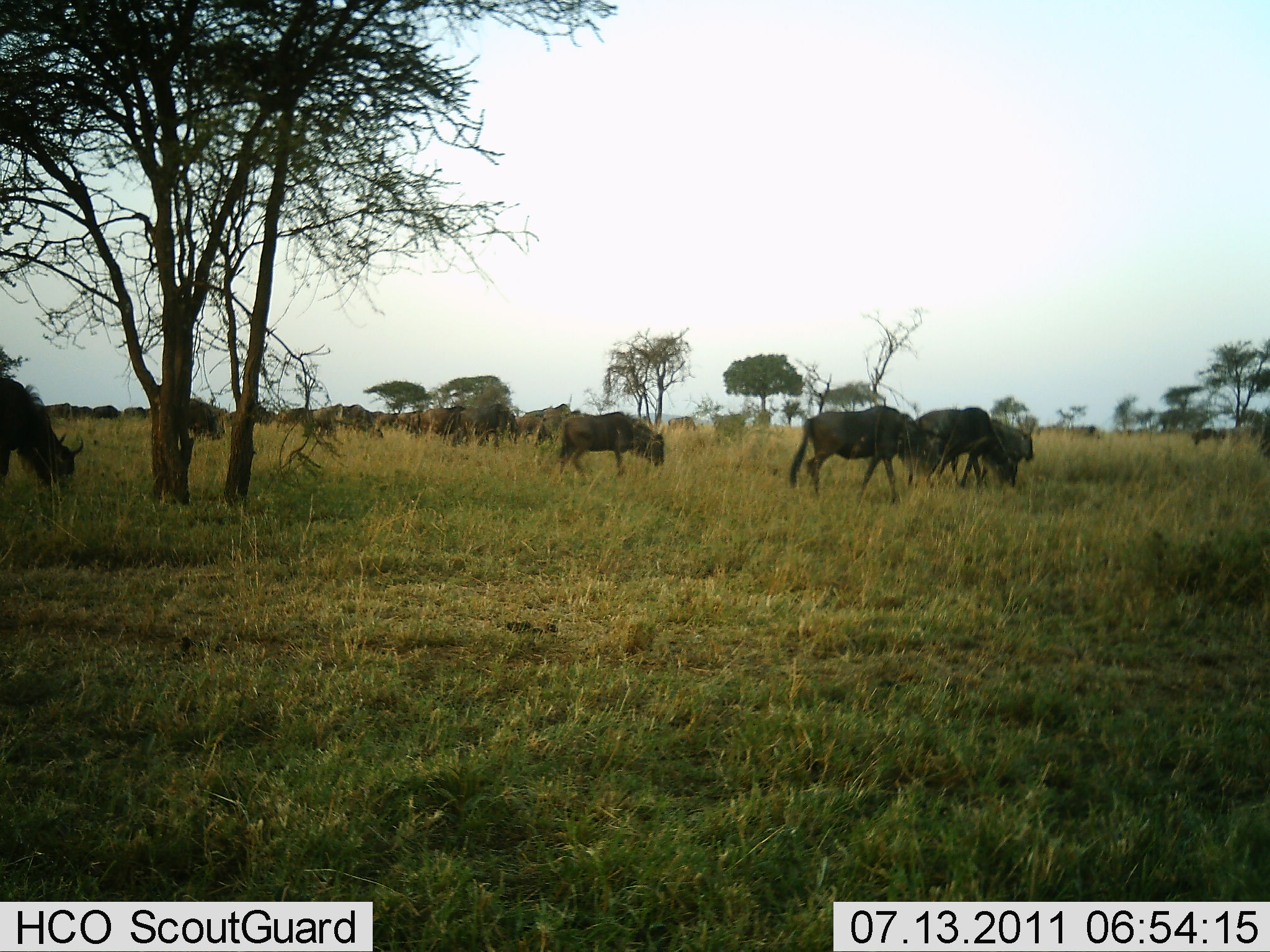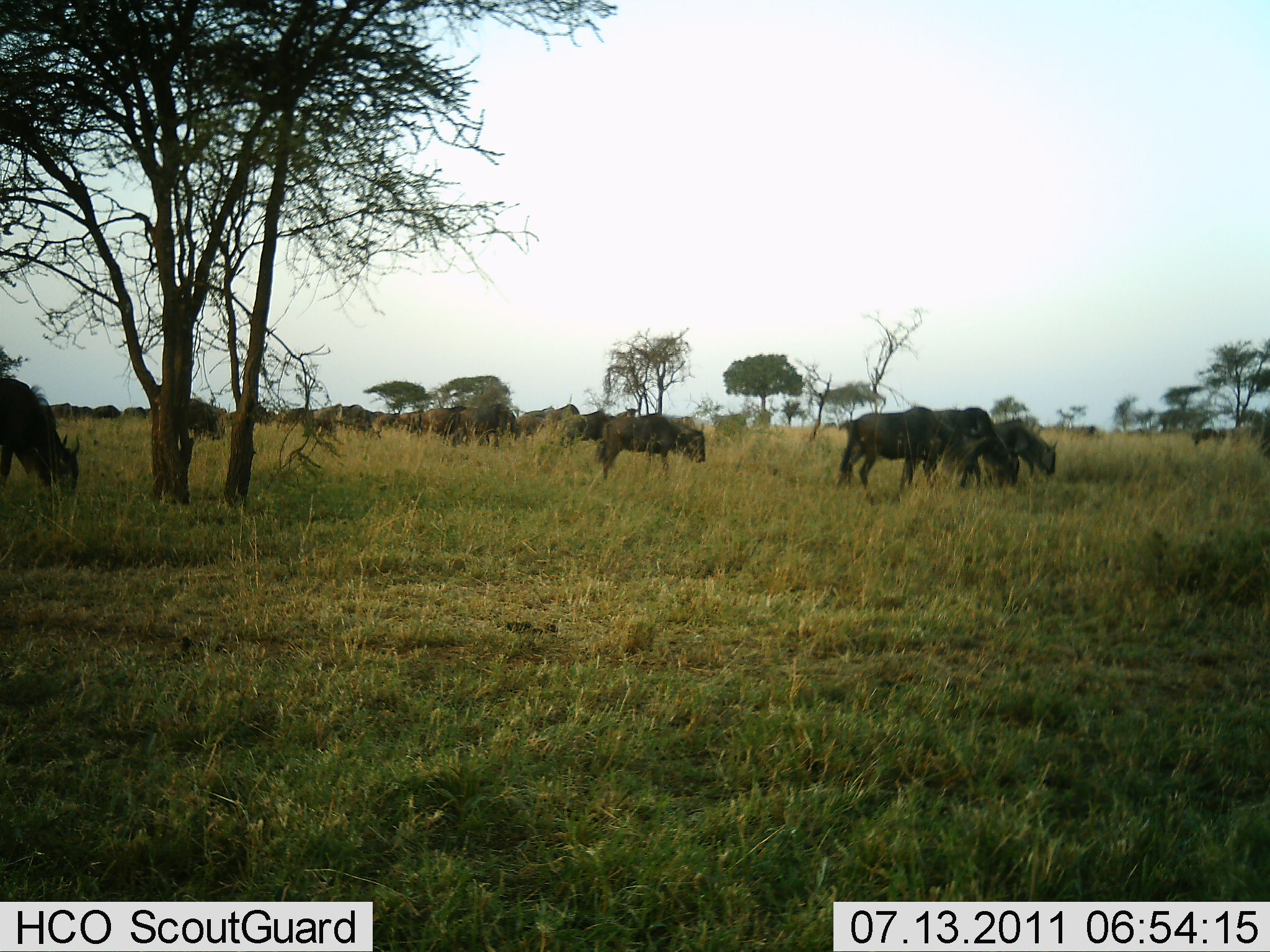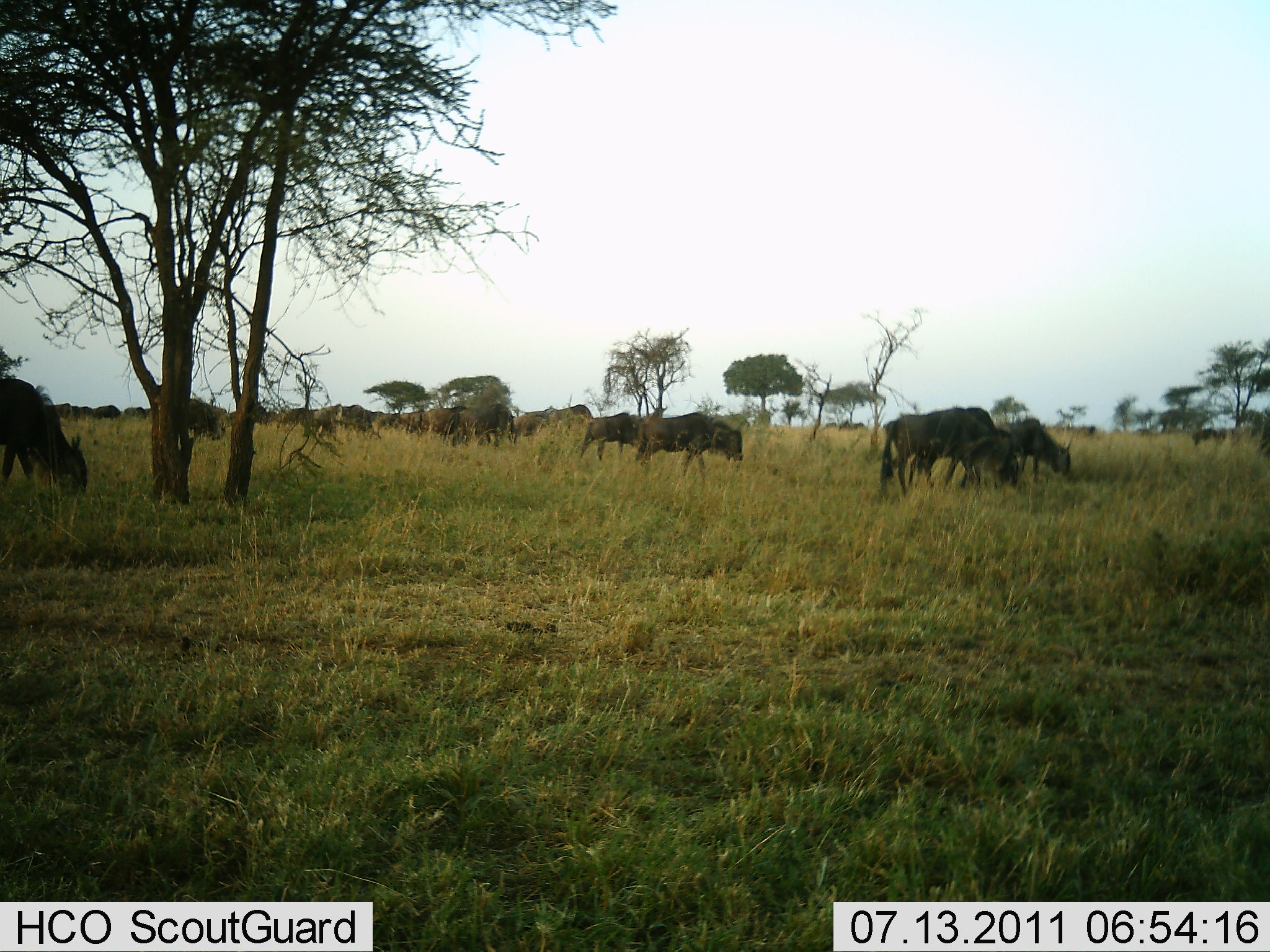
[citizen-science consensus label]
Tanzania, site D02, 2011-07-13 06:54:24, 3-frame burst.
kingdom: Animalia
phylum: Chordata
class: Mammalia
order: Artiodactyla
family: Bovidae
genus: Connochaetes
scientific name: Connochaetes taurinus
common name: blue wildebeest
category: wildebeest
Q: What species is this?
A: Wildebeest (blue wildebeest) (Connochaetes taurinus).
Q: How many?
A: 11-50.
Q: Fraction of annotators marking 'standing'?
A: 42%.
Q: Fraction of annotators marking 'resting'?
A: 0%.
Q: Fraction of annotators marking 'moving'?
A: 50%.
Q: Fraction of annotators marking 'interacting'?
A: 0%.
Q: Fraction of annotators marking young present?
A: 0%.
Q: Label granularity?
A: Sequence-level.